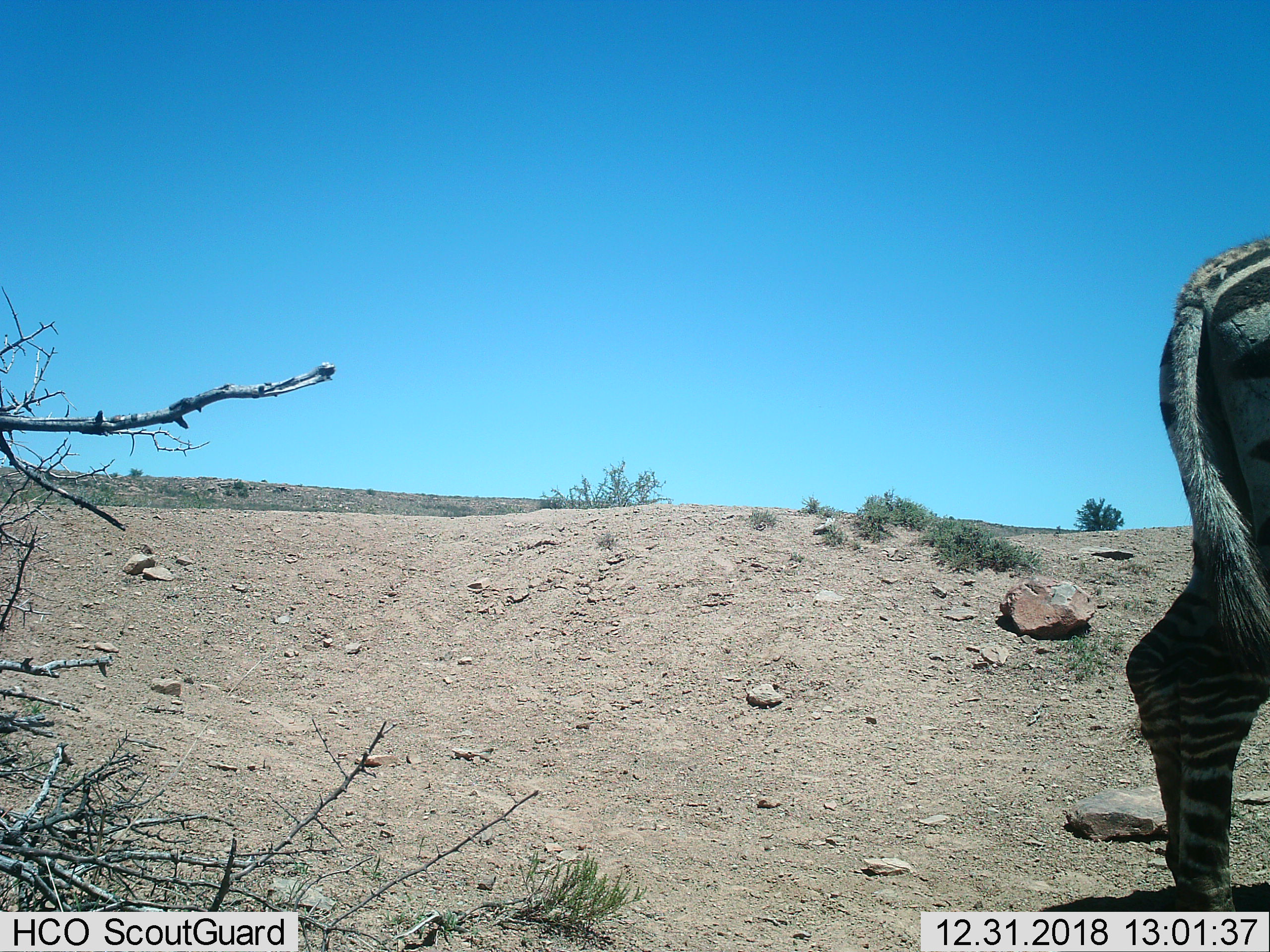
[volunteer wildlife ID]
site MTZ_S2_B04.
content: unidentified animal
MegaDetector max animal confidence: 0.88